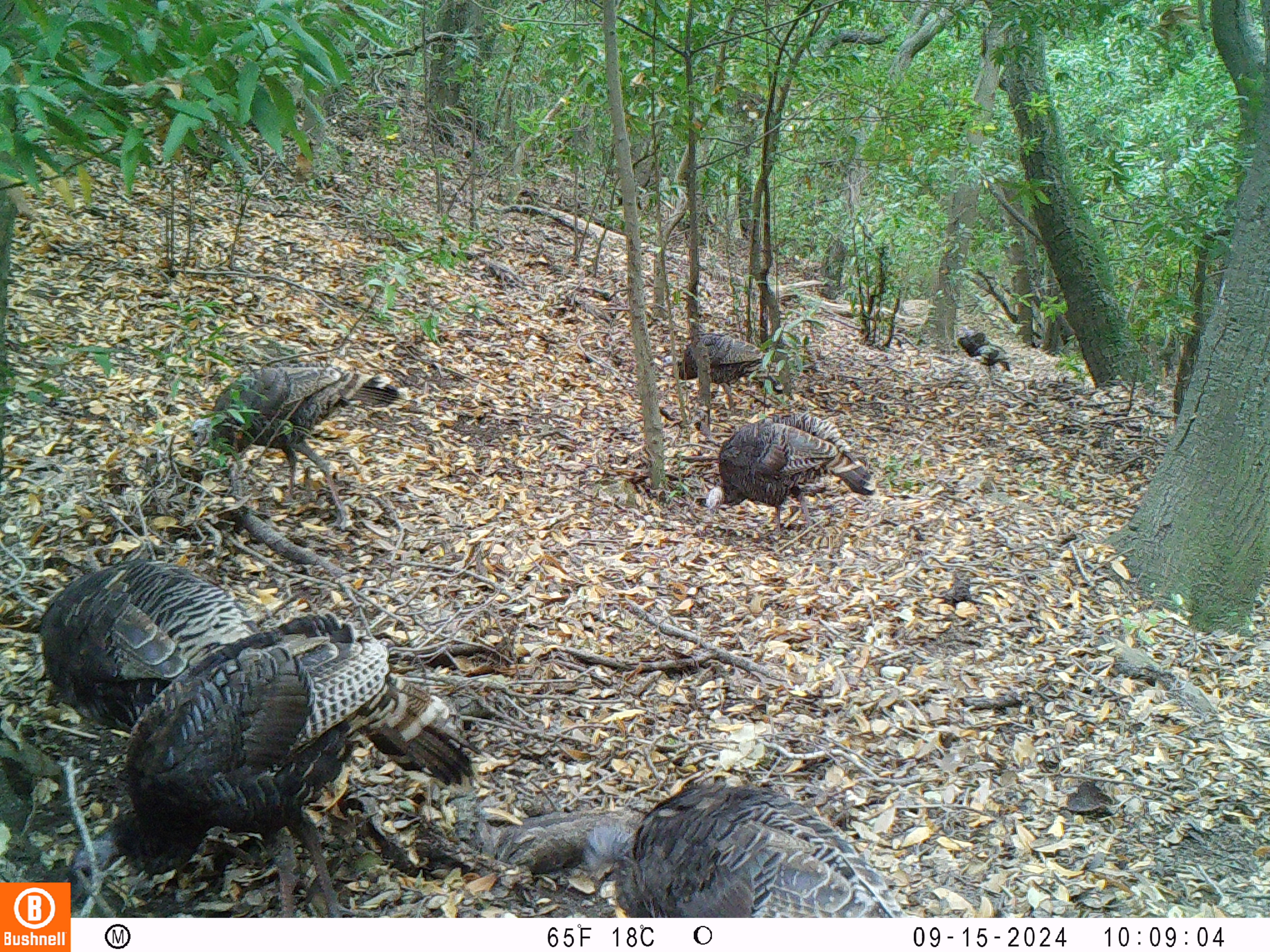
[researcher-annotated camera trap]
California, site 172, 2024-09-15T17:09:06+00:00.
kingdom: Animalia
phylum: Chordata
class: Aves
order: Galliformes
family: Phasianidae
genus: Meleagris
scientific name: Meleagris gallopavo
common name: turkey